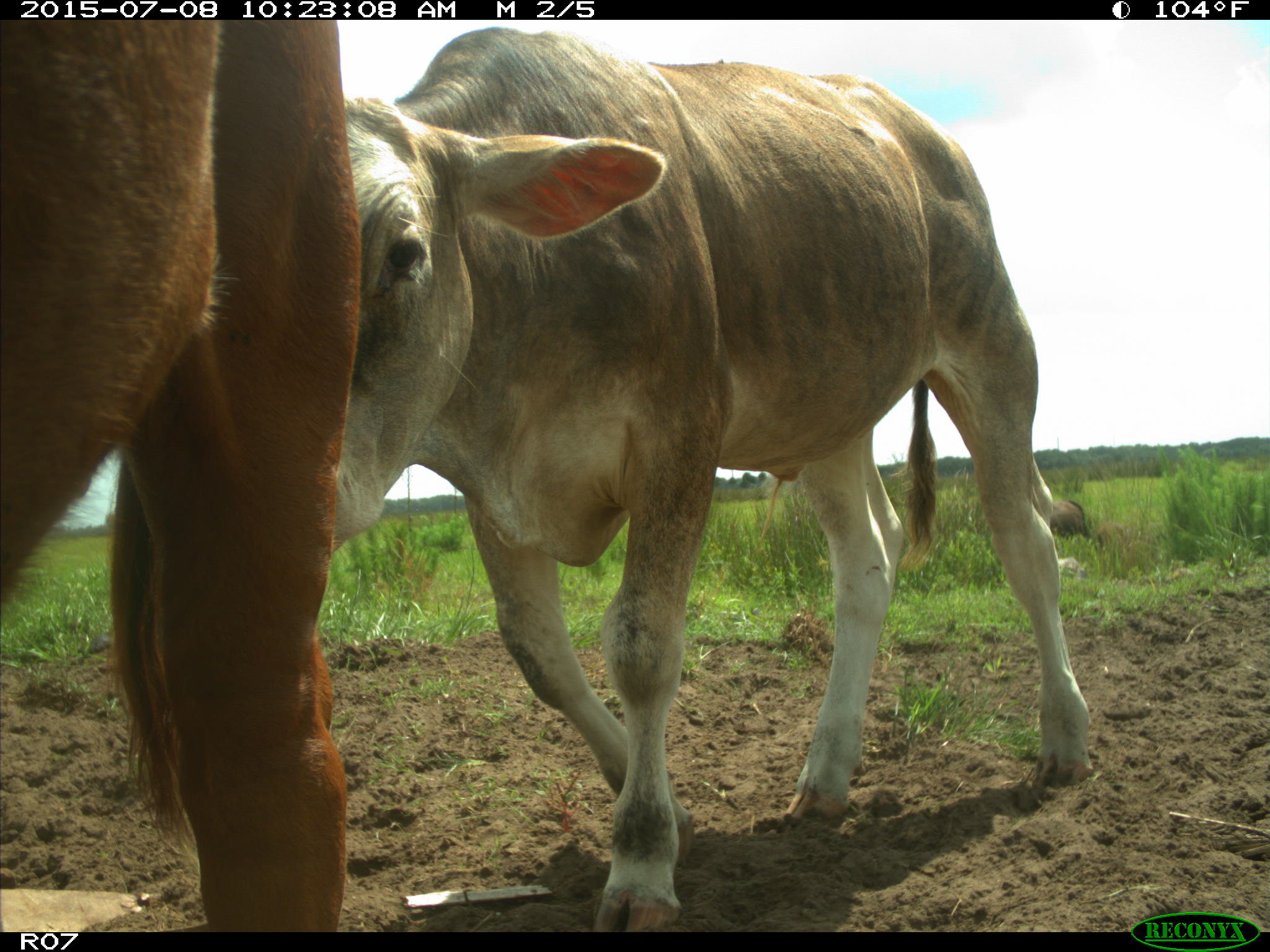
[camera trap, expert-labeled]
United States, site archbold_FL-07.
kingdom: Animalia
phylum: Chordata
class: Mammalia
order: Artiodactyla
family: Bovidae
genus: Bos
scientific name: Bos taurus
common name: domestic cow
Bos taurus (domestic cow).